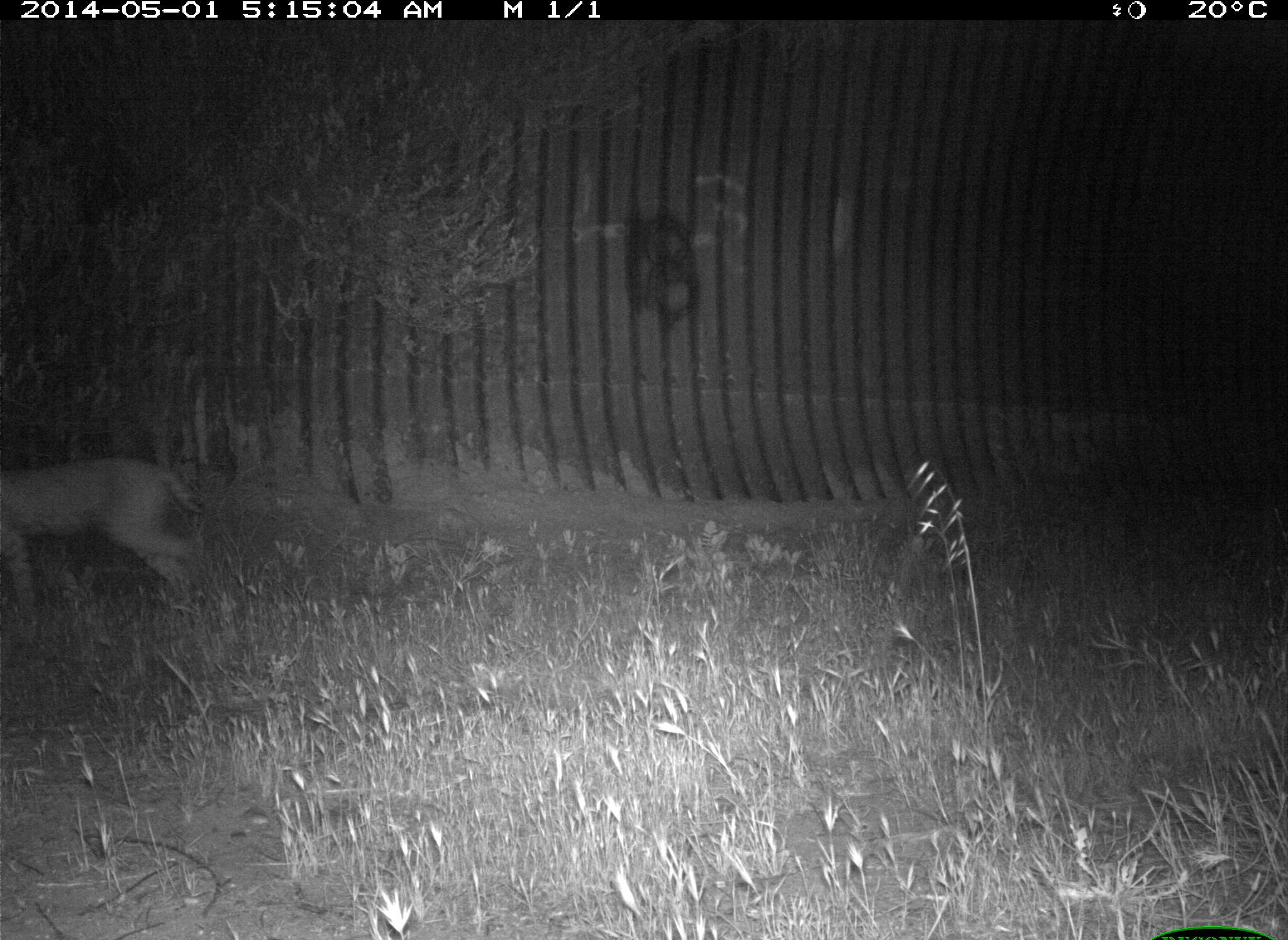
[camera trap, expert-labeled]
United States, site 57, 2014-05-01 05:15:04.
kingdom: Animalia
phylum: Chordata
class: Mammalia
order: Carnivora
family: Felidae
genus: Lynx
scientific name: Lynx rufus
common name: bobcat